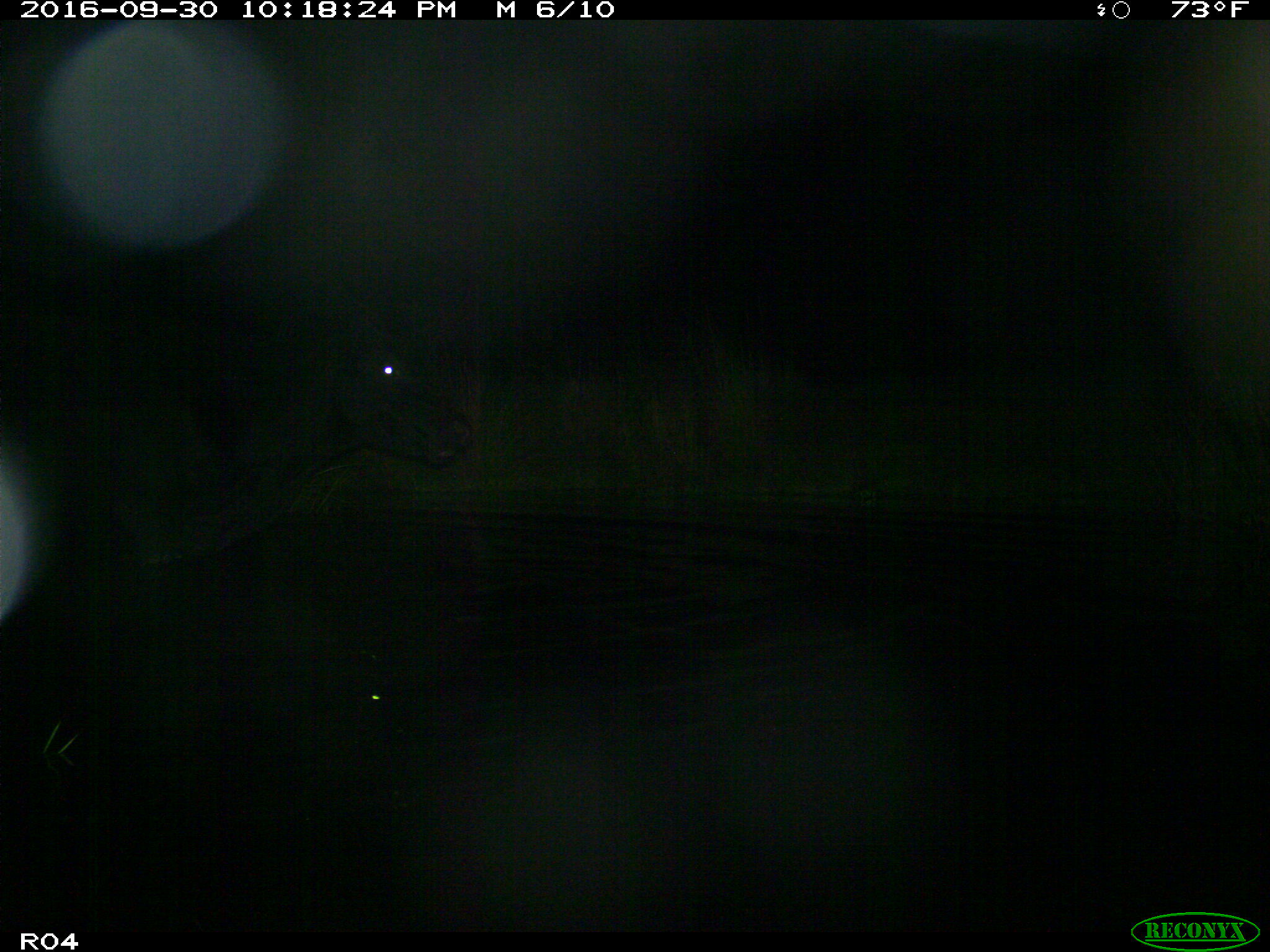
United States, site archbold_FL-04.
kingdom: Animalia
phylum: Chordata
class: Mammalia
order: Artiodactyla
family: Bovidae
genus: Bos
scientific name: Bos taurus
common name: domestic cow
Bos taurus (domestic cow).